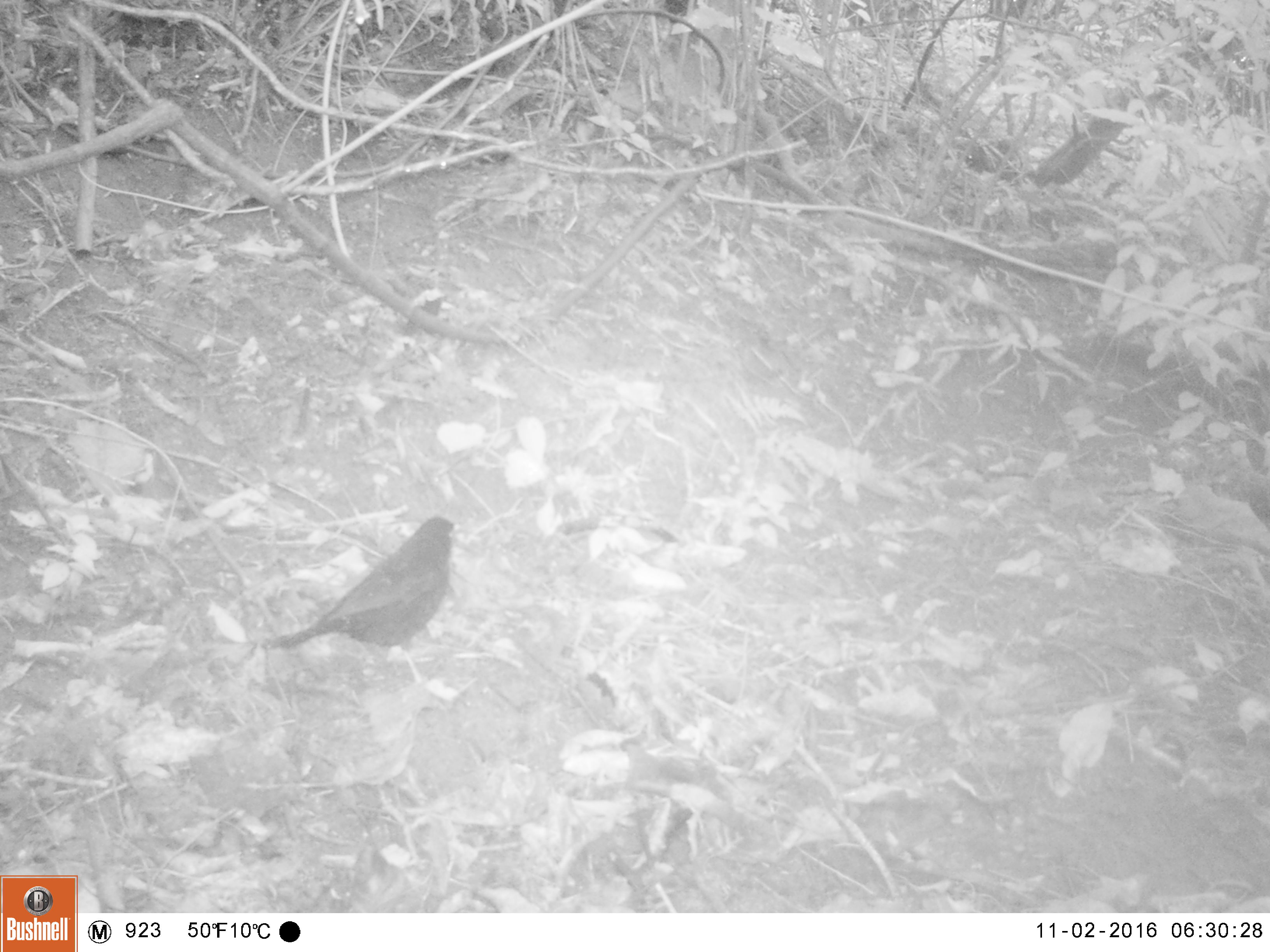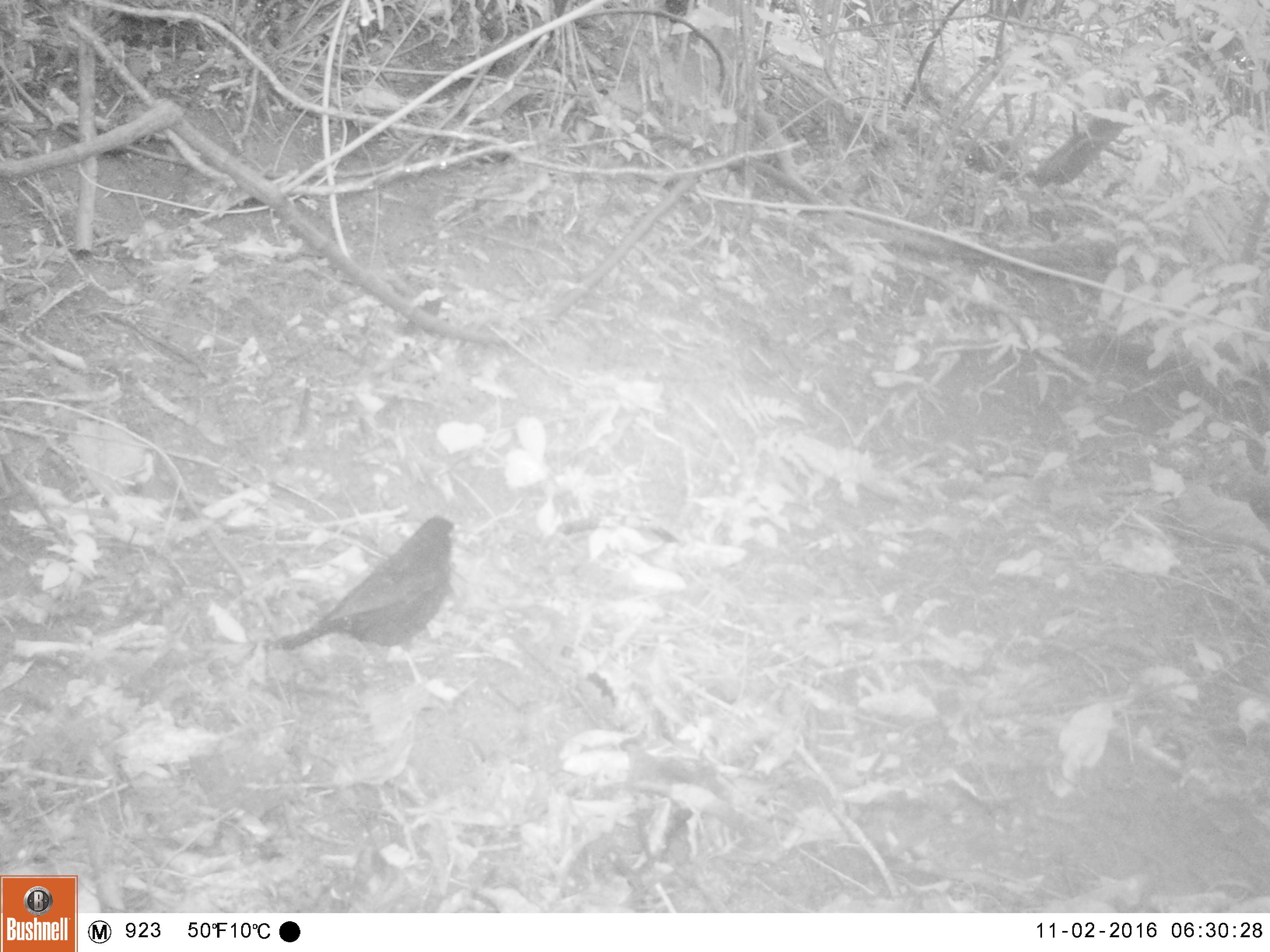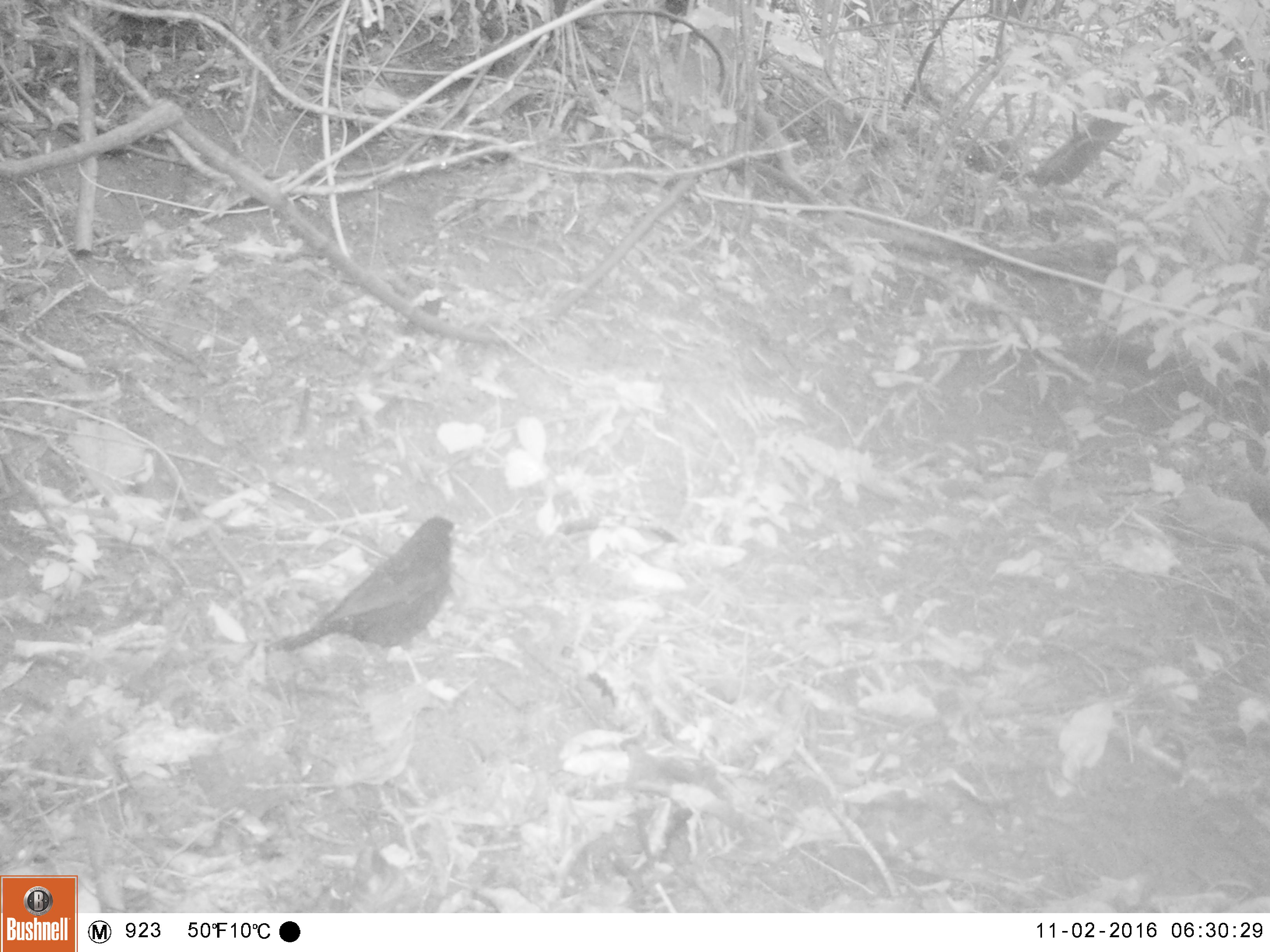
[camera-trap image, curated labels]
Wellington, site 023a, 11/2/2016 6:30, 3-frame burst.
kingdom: Animalia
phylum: Chordata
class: Aves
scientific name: Aves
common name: bird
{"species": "bird (Aves)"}